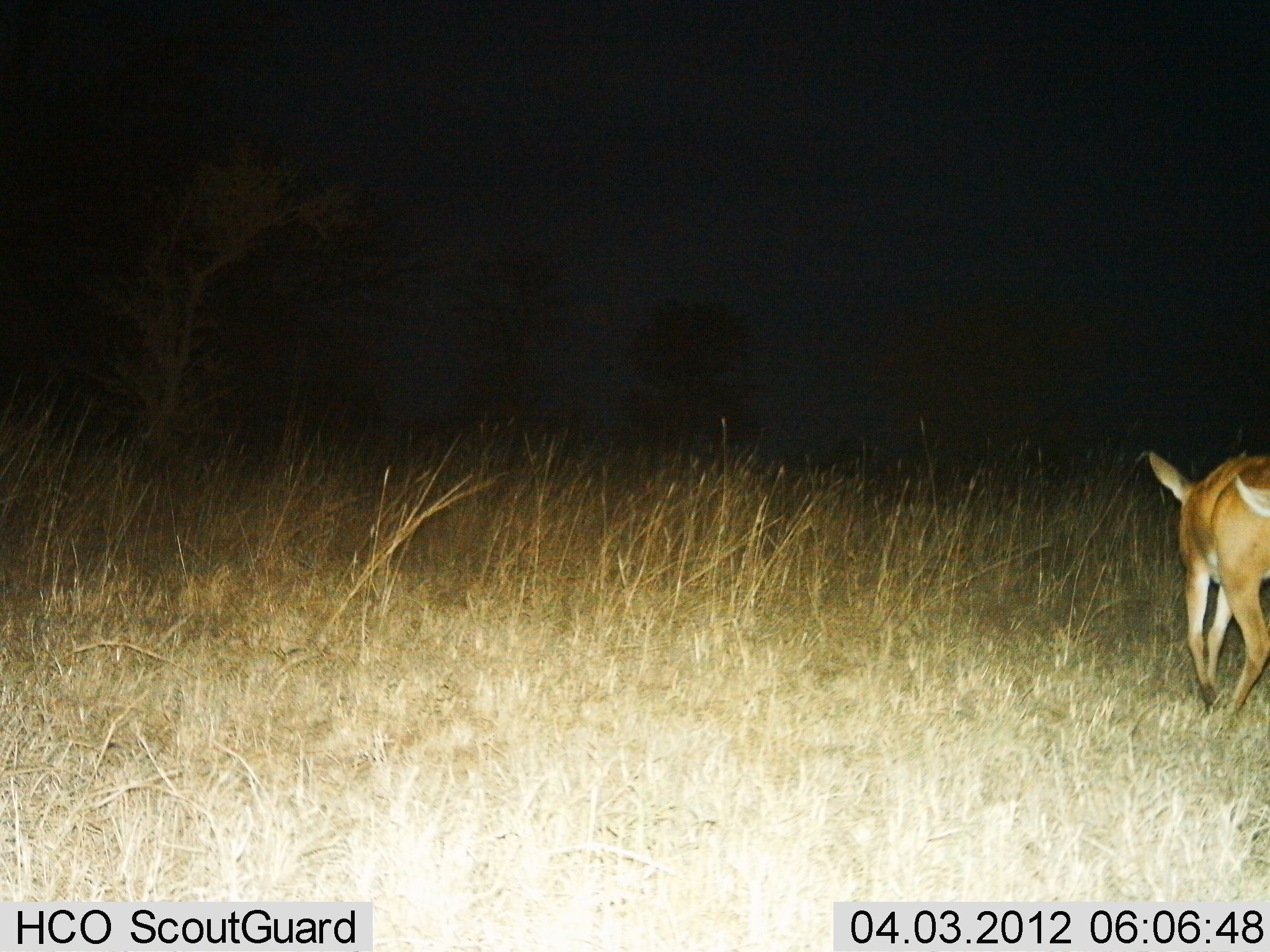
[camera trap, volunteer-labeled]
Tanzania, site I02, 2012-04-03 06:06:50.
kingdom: Animalia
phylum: Chordata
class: Mammalia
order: Artiodactyla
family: Bovidae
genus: Redunca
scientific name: Redunca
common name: reedbuck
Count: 1.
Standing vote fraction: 6%.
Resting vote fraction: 0%.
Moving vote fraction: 94%.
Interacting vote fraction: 0%.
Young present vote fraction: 0%.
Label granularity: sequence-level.